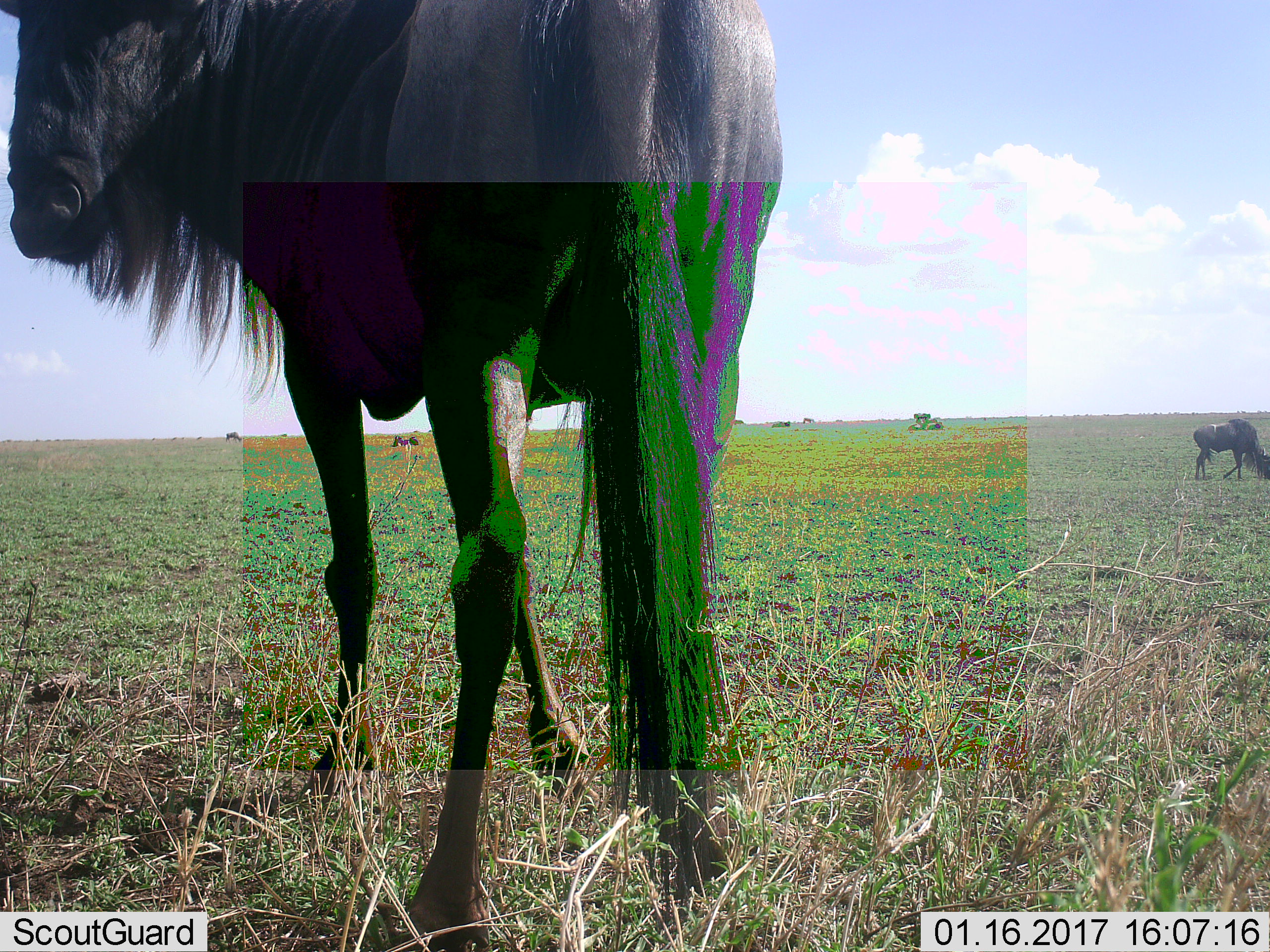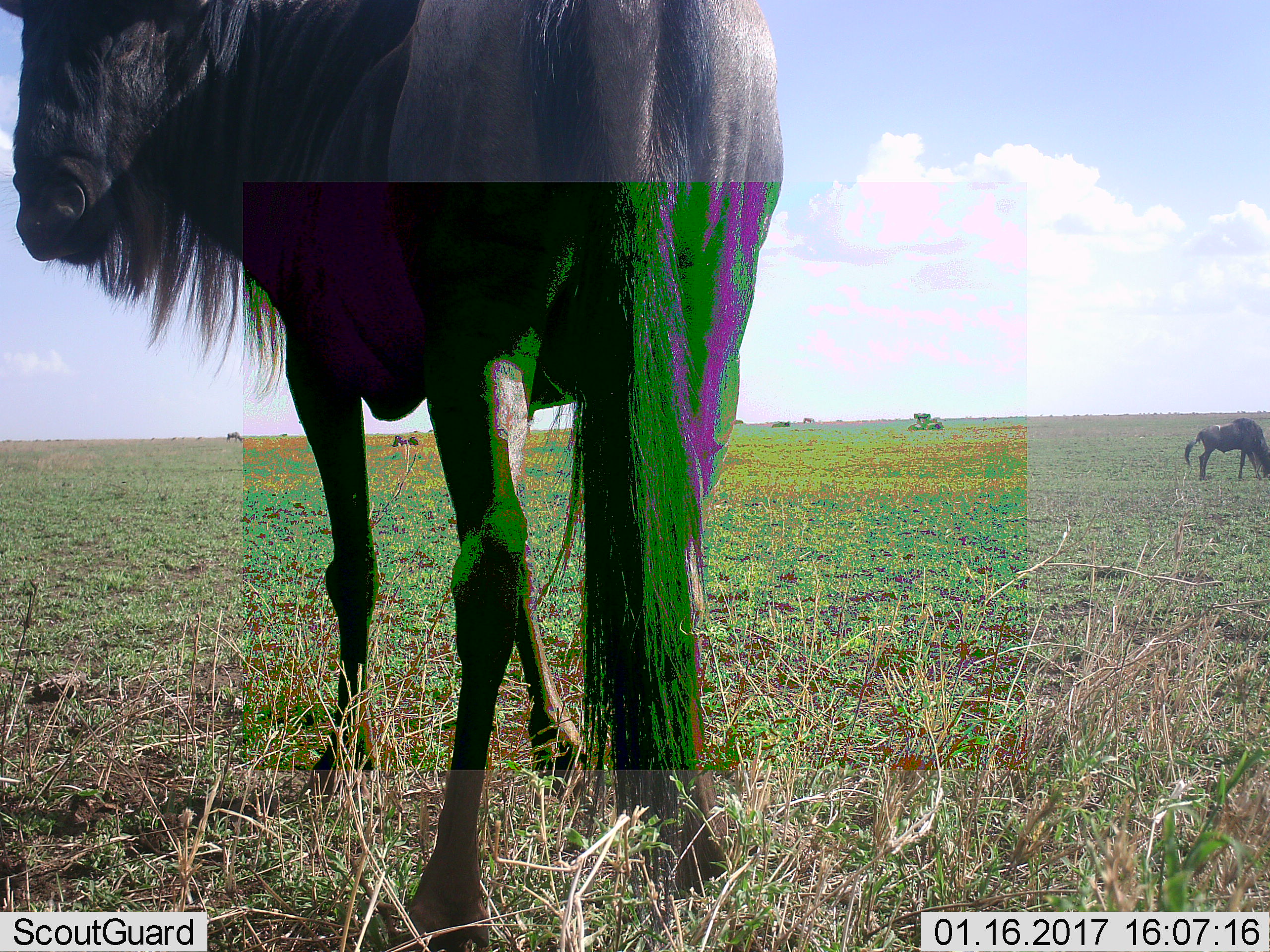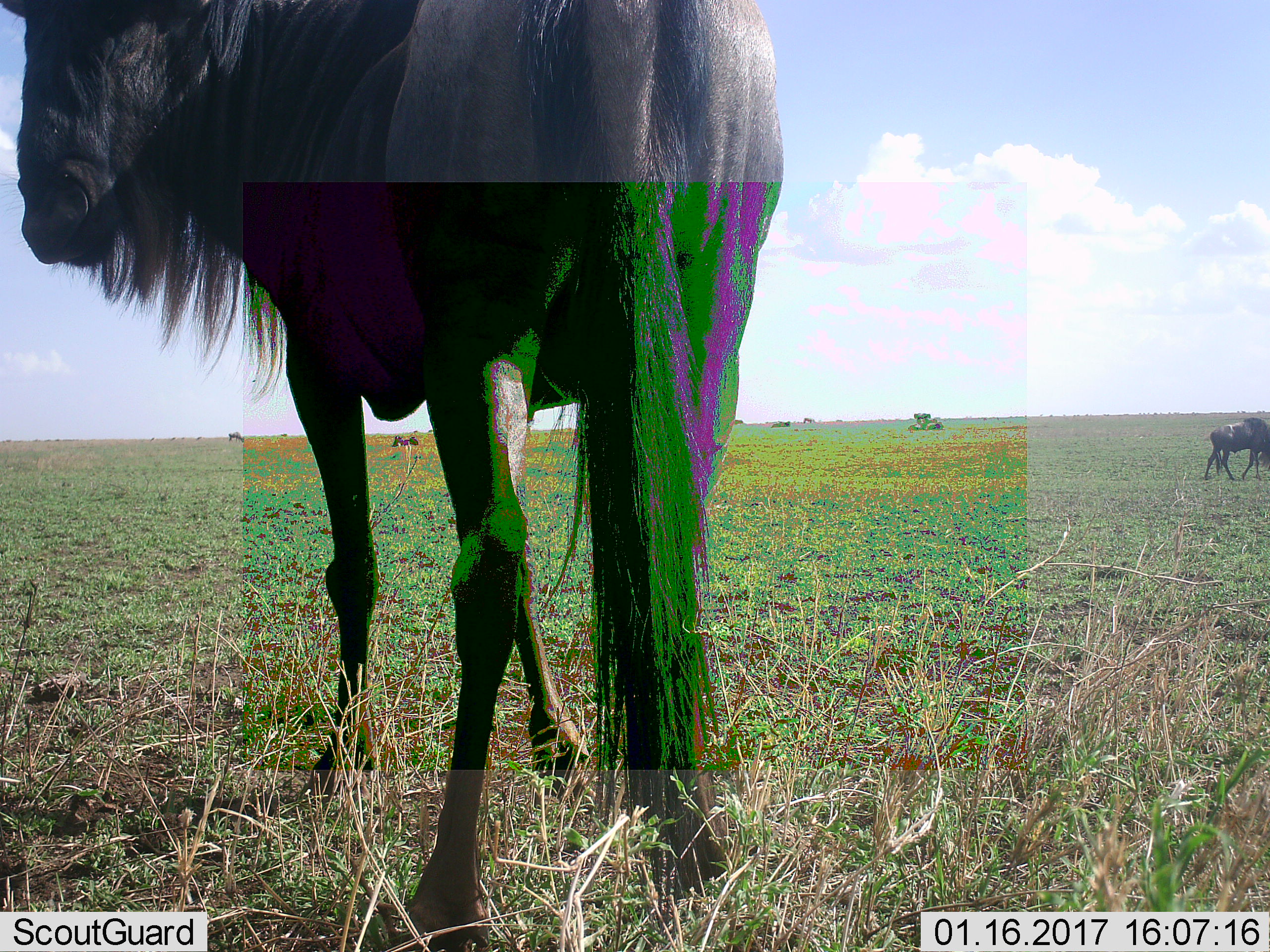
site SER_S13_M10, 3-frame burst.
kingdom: Animalia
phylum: Chordata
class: Mammalia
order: Artiodactyla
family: Bovidae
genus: Connochaetes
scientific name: Connochaetes taurinus taurinus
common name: blue wildebeest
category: wildebeestblue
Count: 8.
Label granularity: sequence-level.